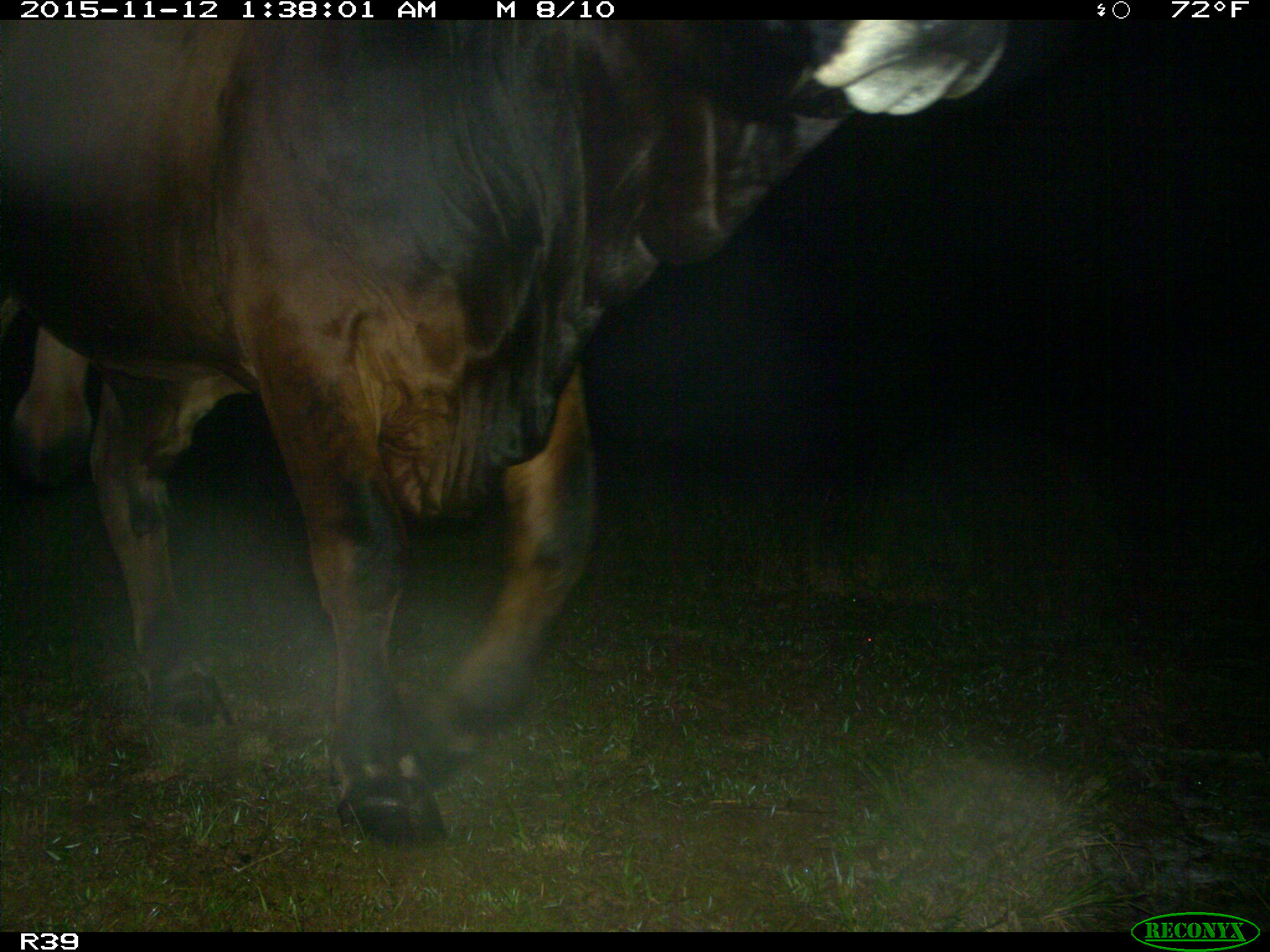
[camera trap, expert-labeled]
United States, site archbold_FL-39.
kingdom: Animalia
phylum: Chordata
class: Mammalia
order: Artiodactyla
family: Bovidae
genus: Bos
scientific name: Bos taurus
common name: domestic cow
Bos taurus (domestic cow).